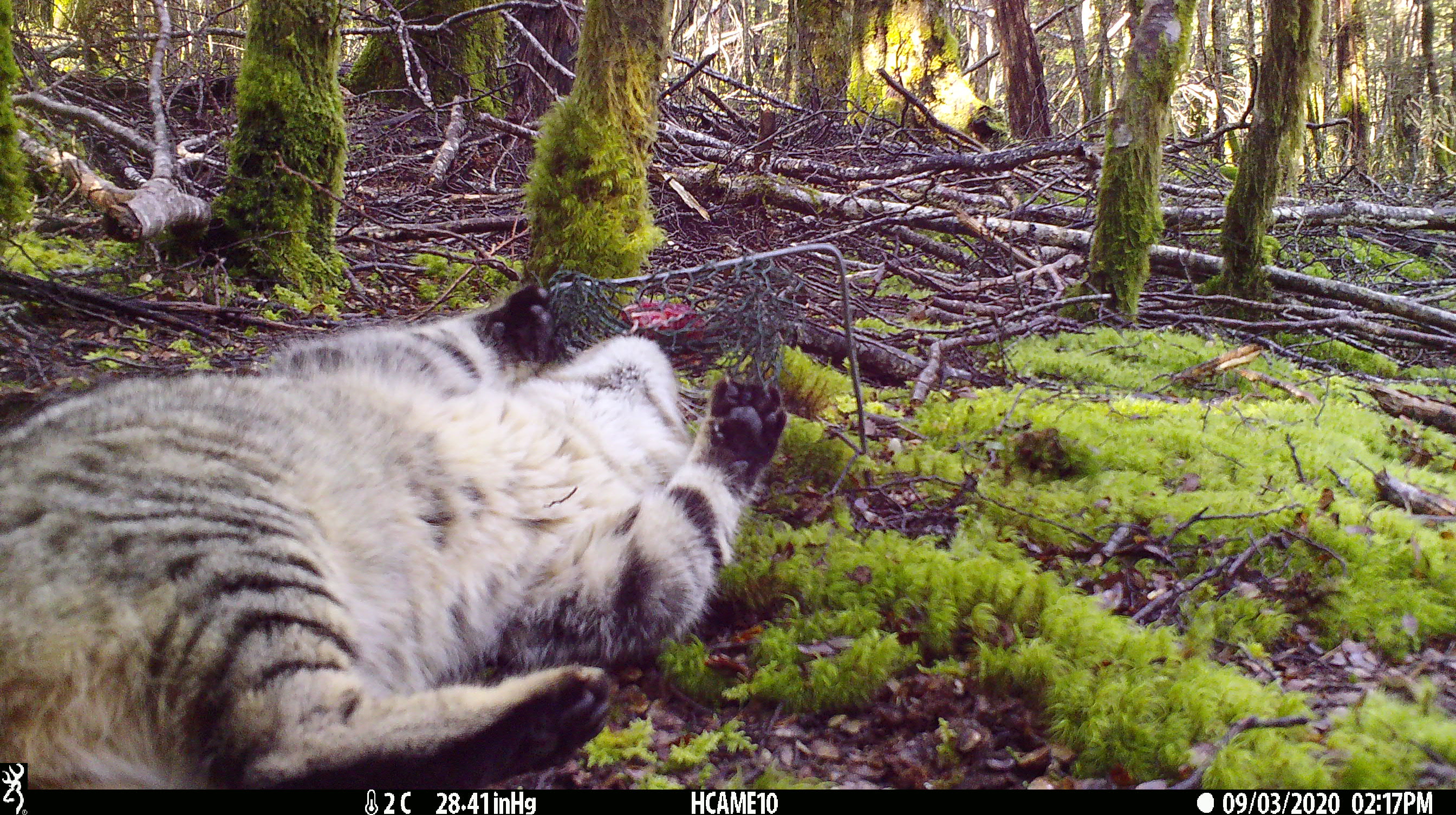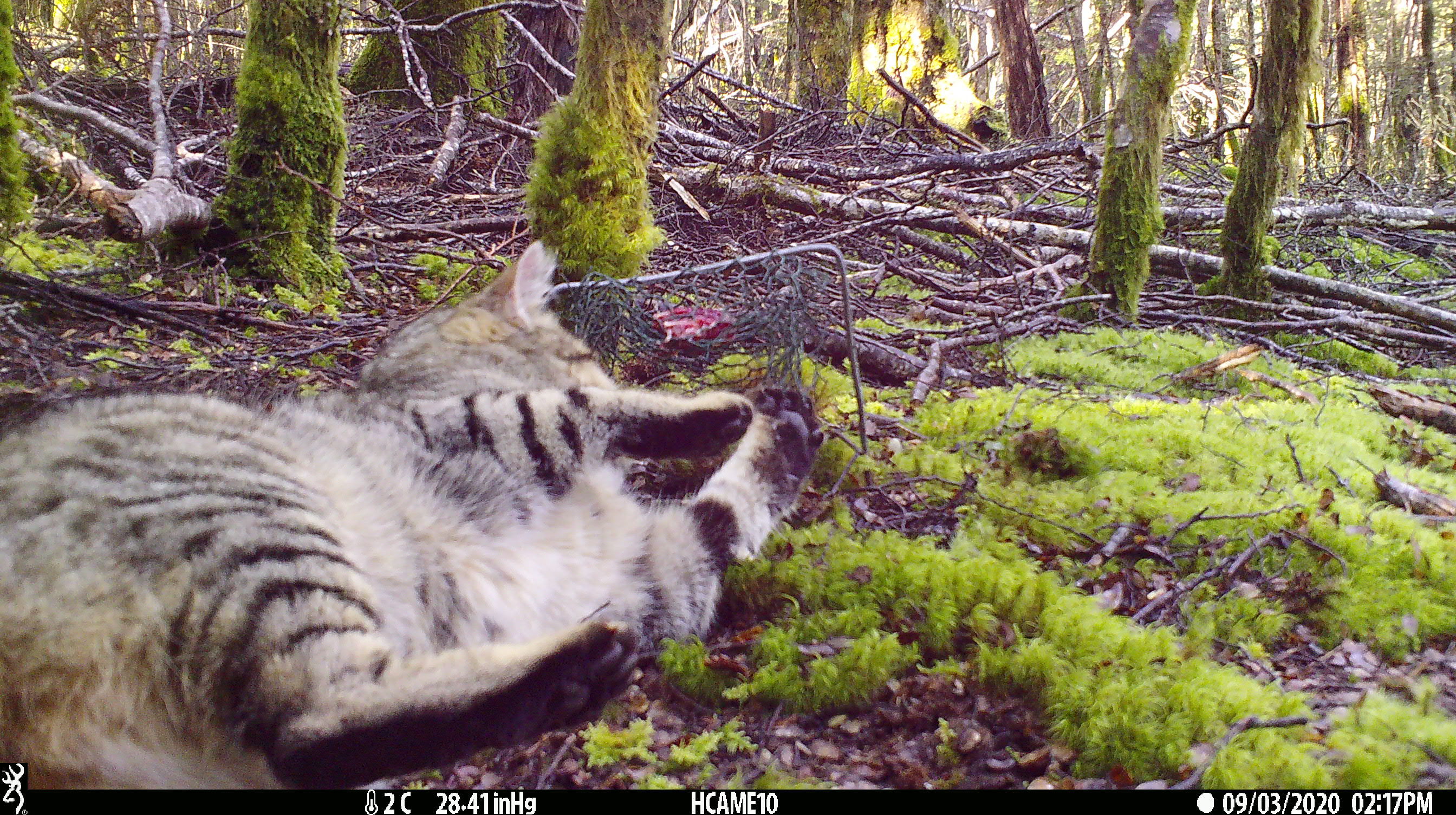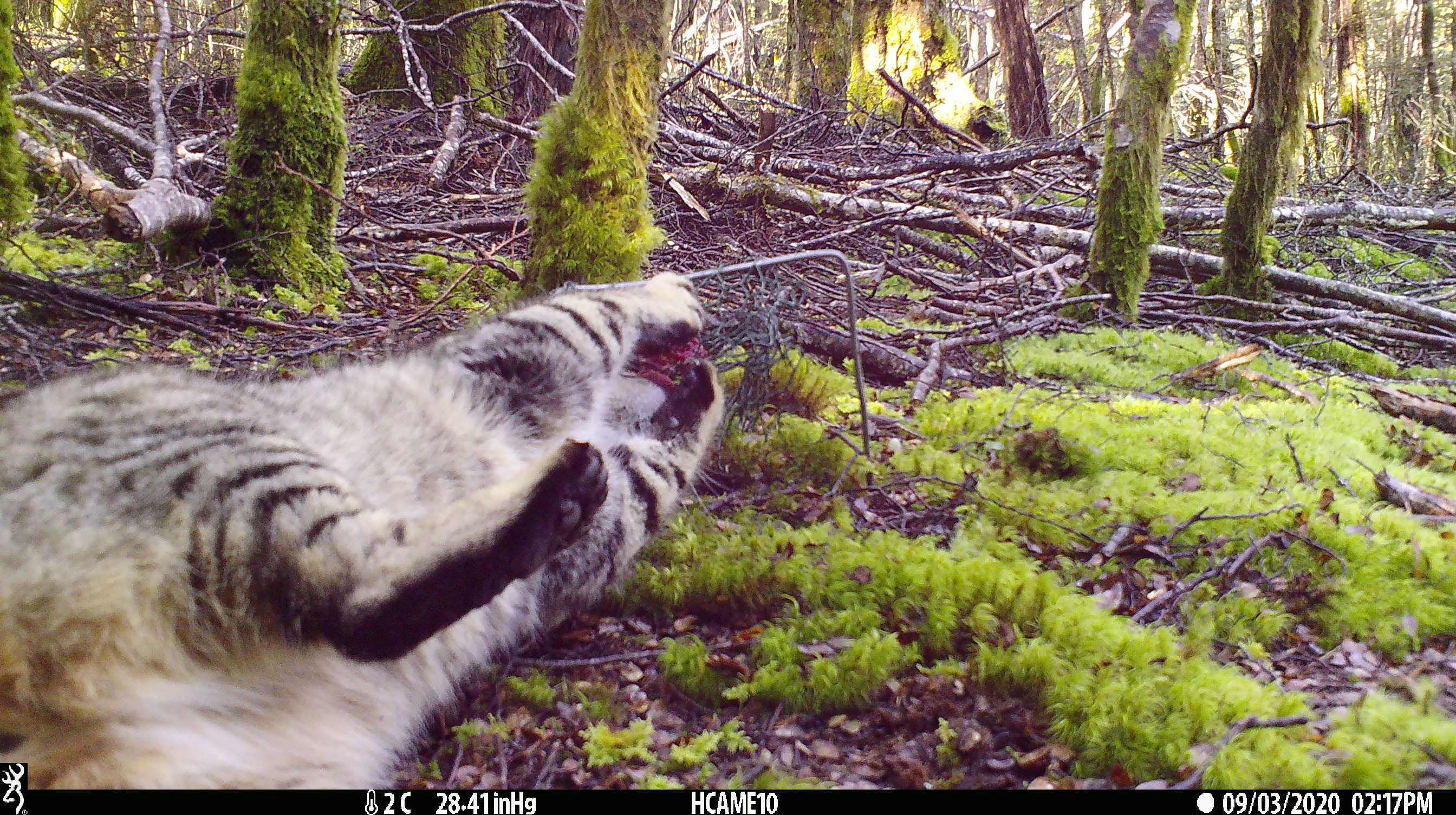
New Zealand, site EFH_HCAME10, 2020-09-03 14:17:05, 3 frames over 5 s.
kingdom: Animalia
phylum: Chordata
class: Mammalia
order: Carnivora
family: Felidae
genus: Felis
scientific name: Felis catus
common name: domestic cat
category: cat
Cat (domestic cat) (Felis catus).